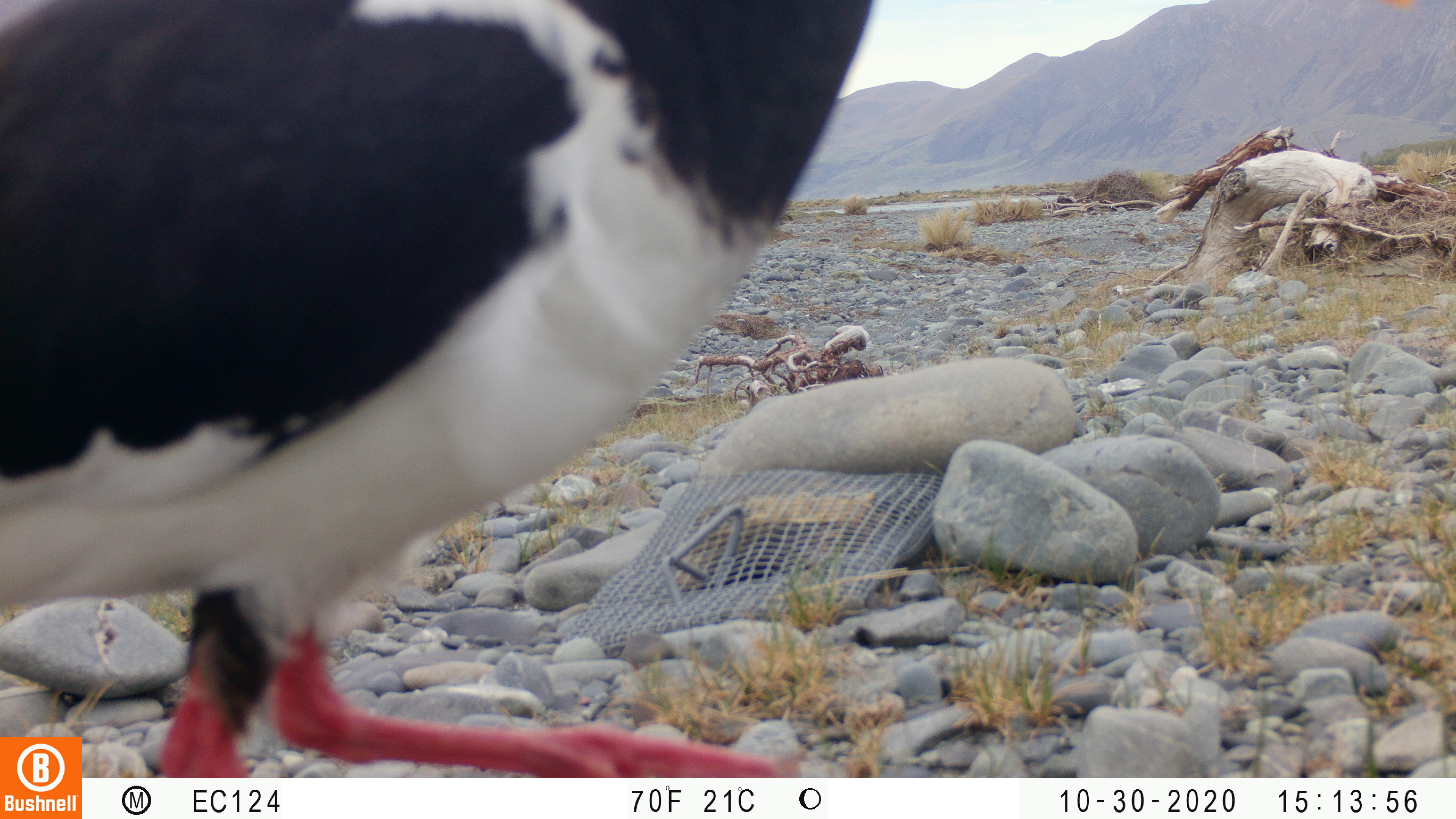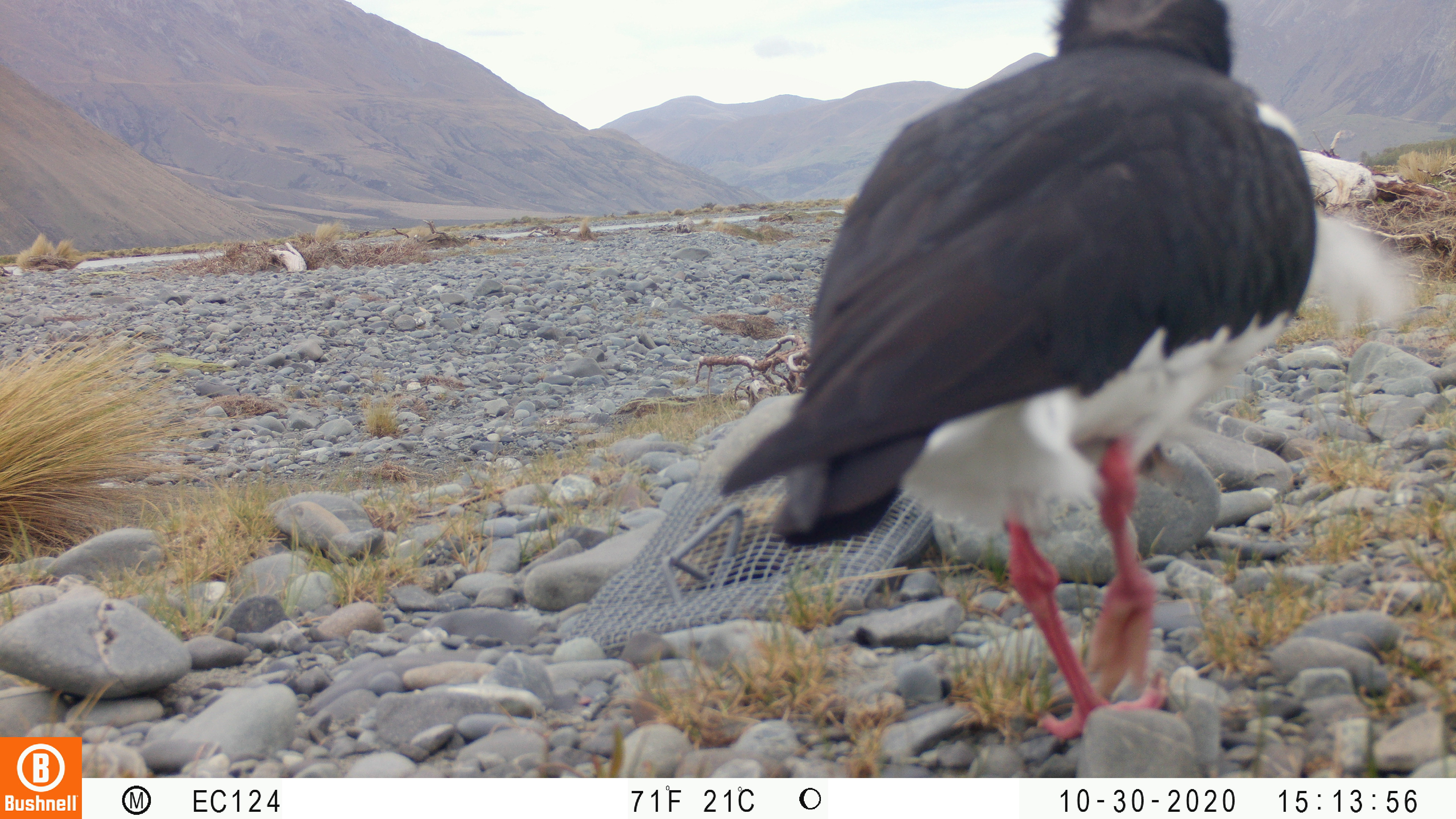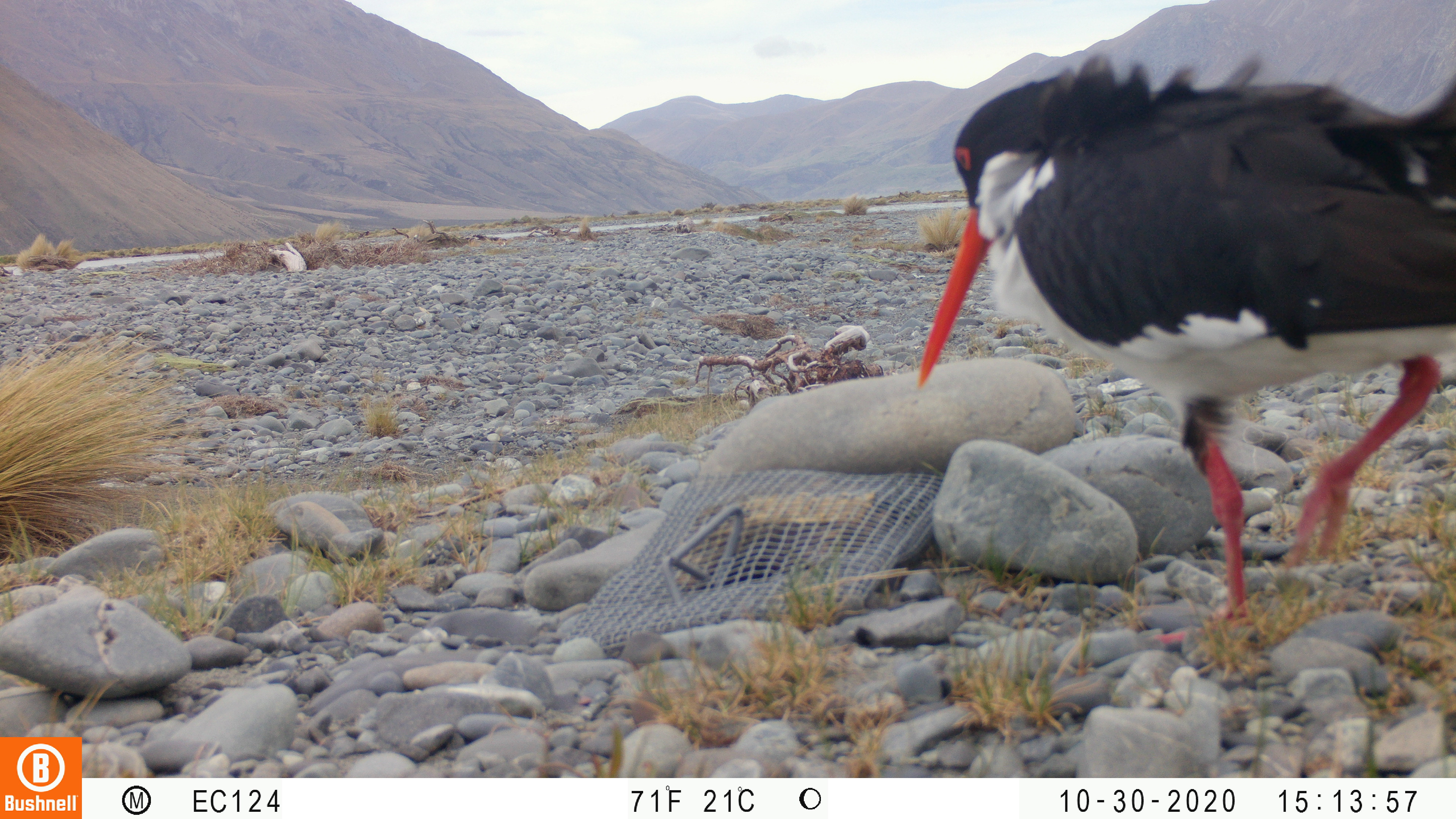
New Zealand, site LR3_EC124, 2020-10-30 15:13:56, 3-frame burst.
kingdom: Animalia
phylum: Chordata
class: Aves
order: Charadriiformes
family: Haematopodidae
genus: Haematopus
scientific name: Haematopus unicolor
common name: variable oystercatcher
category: oystercatcher